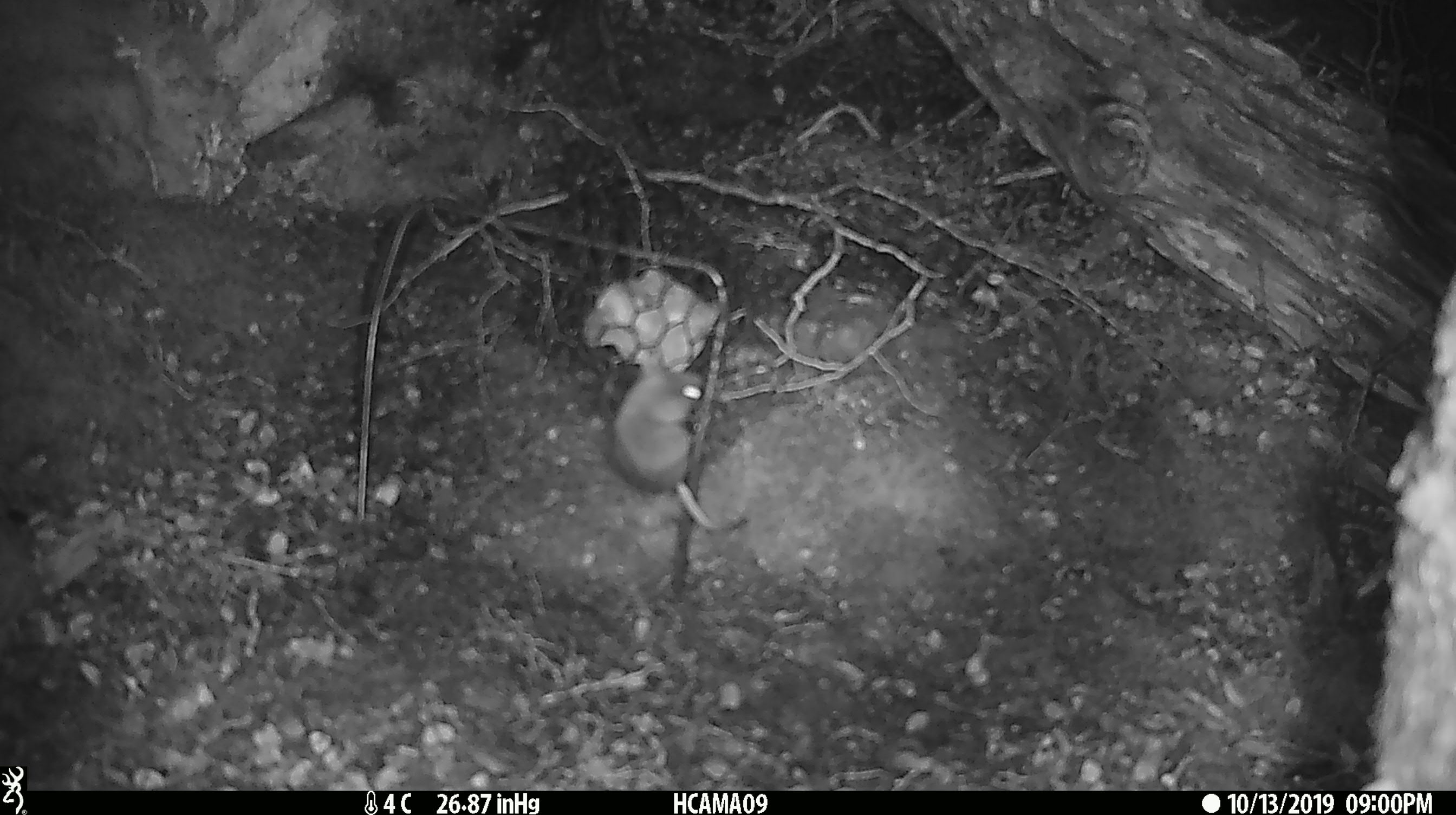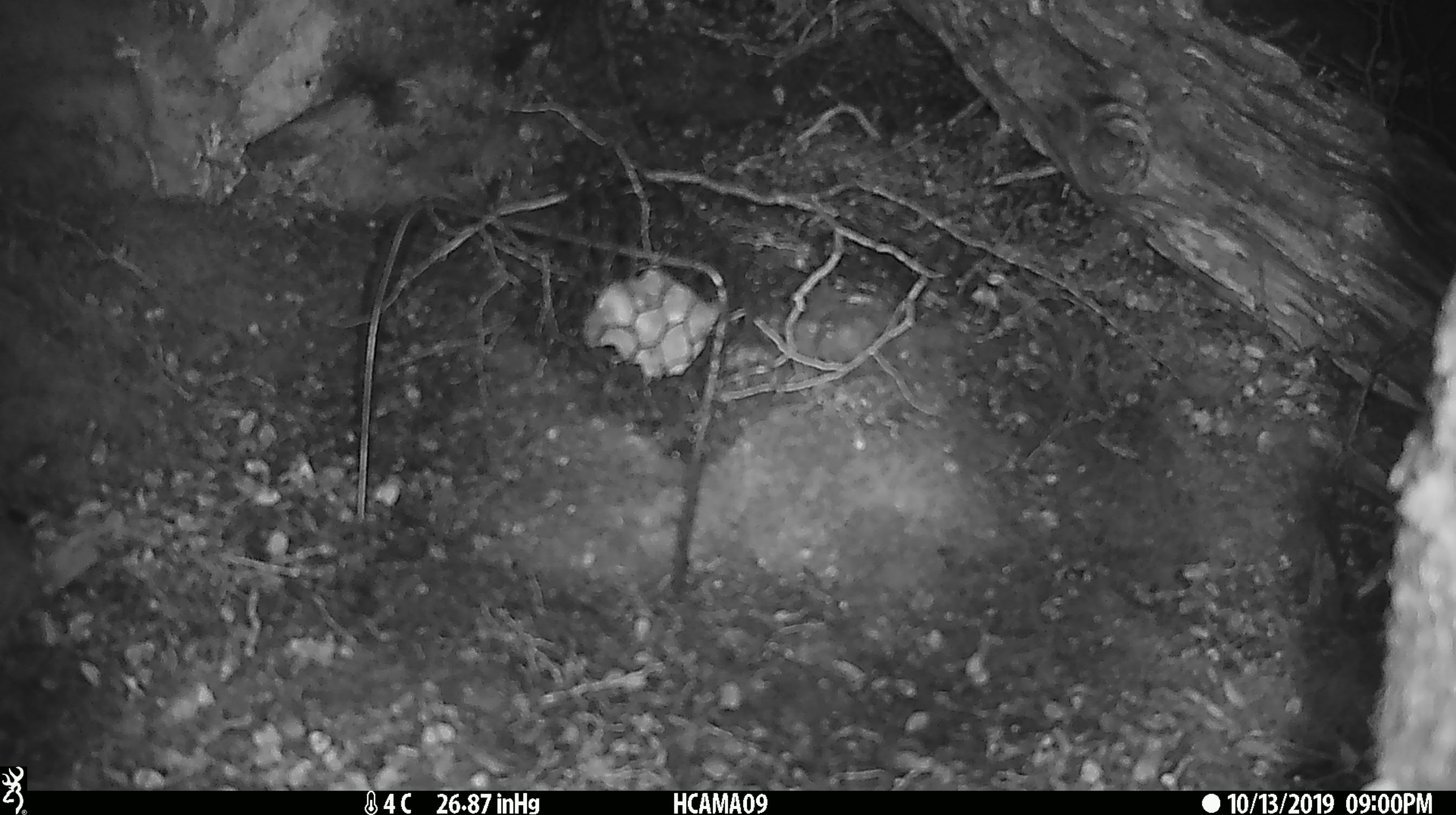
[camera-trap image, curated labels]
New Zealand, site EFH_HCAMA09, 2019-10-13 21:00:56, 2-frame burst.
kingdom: Animalia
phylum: Chordata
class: Mammalia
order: Rodentia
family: Muridae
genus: Mus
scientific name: Mus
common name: mouse